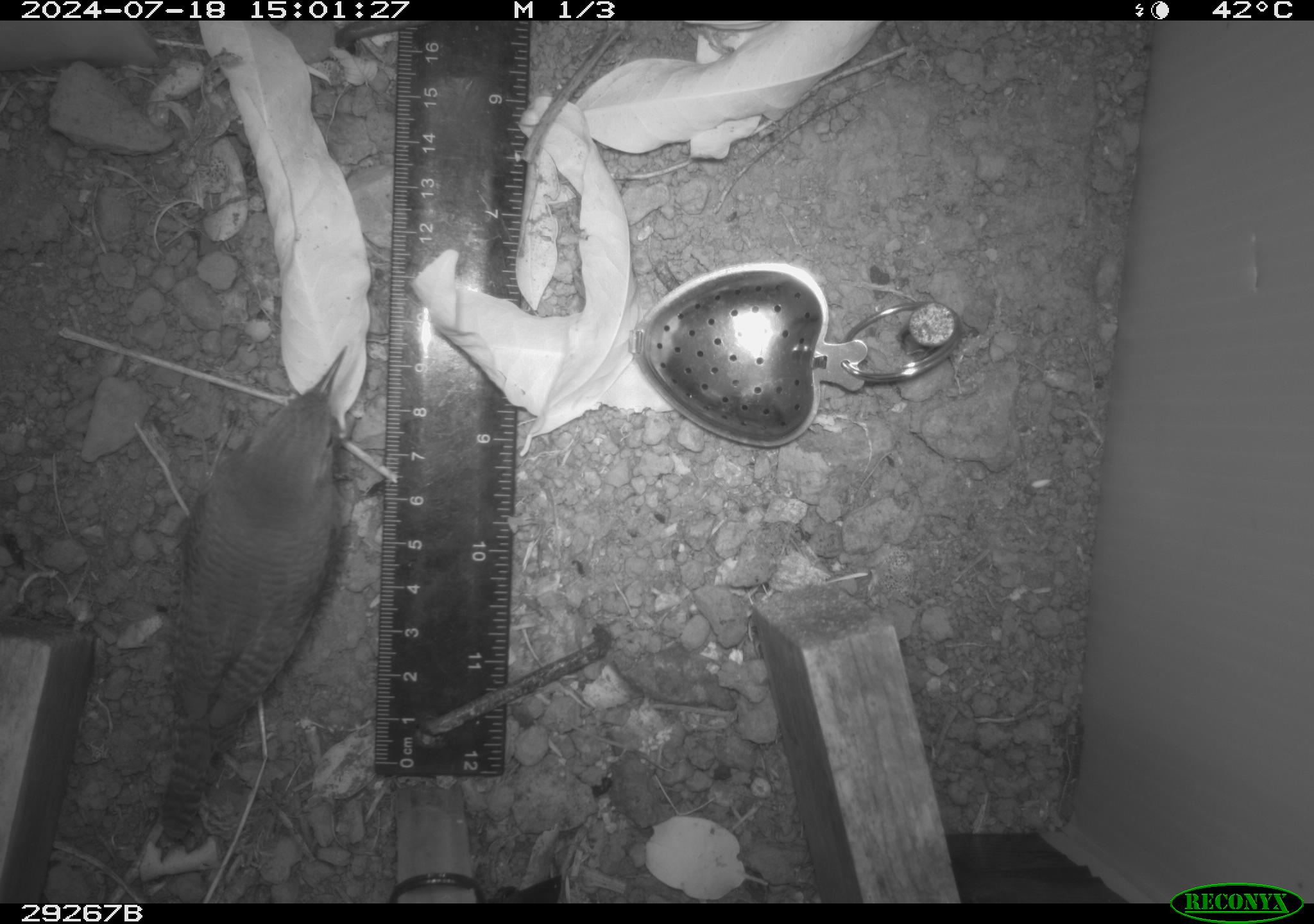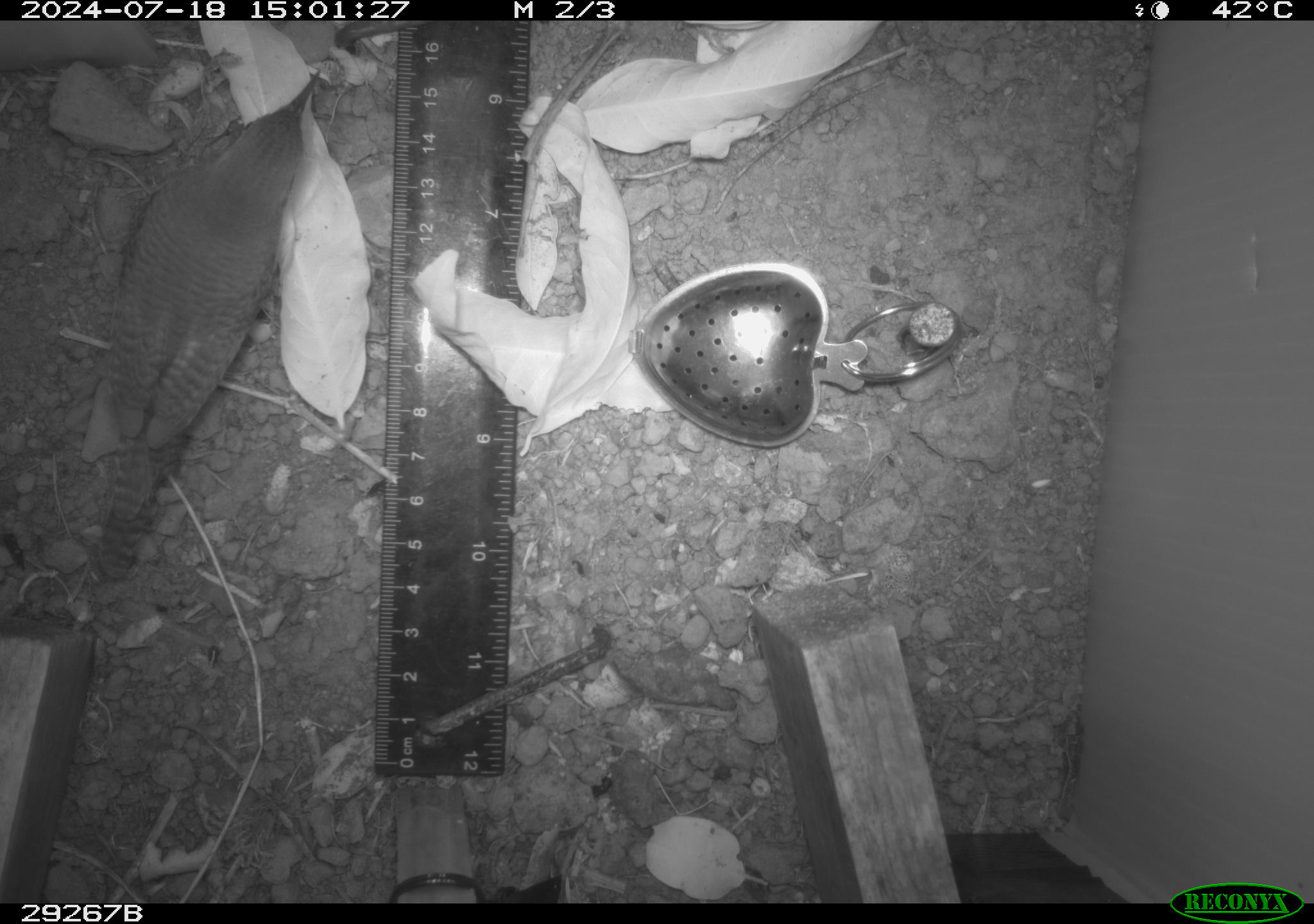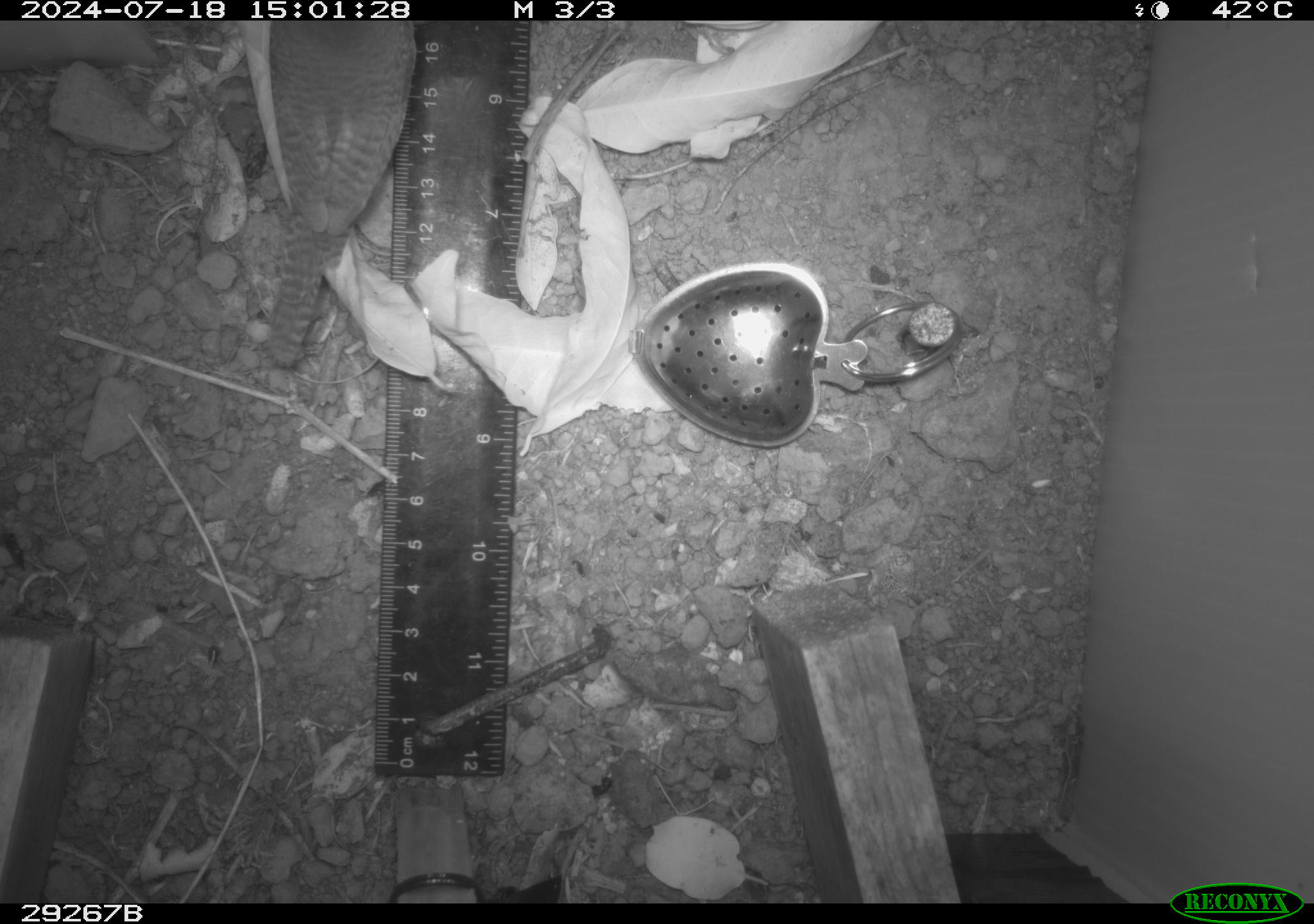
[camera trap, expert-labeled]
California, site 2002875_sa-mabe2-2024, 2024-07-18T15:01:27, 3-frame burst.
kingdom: Animalia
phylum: Chordata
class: Aves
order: Passeriformes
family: Troglodytidae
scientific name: Troglodytidae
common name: wren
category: troglodytidae family